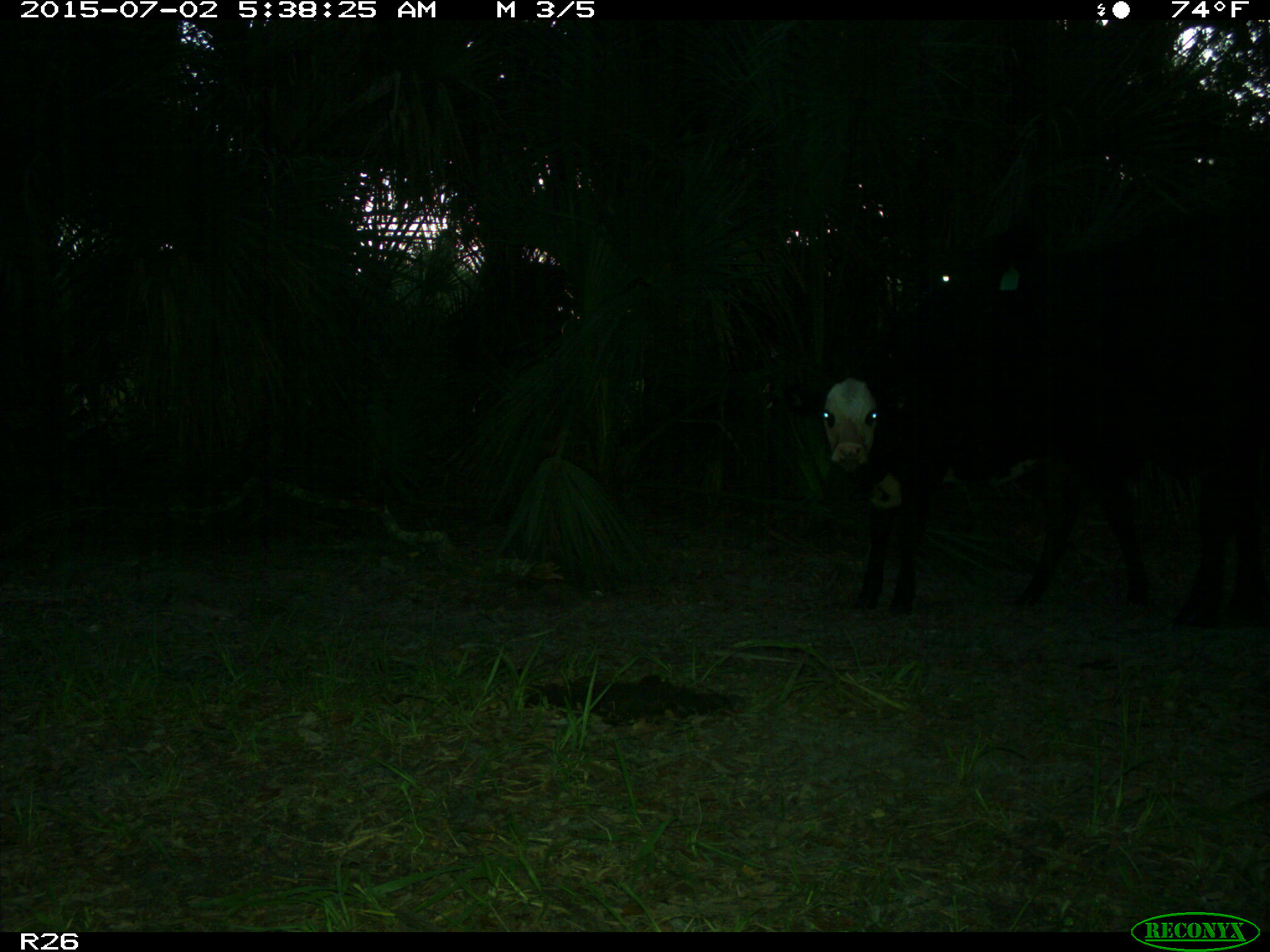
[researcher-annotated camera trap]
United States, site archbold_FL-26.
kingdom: Animalia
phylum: Chordata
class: Mammalia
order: Artiodactyla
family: Bovidae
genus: Bos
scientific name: Bos taurus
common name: domestic cow